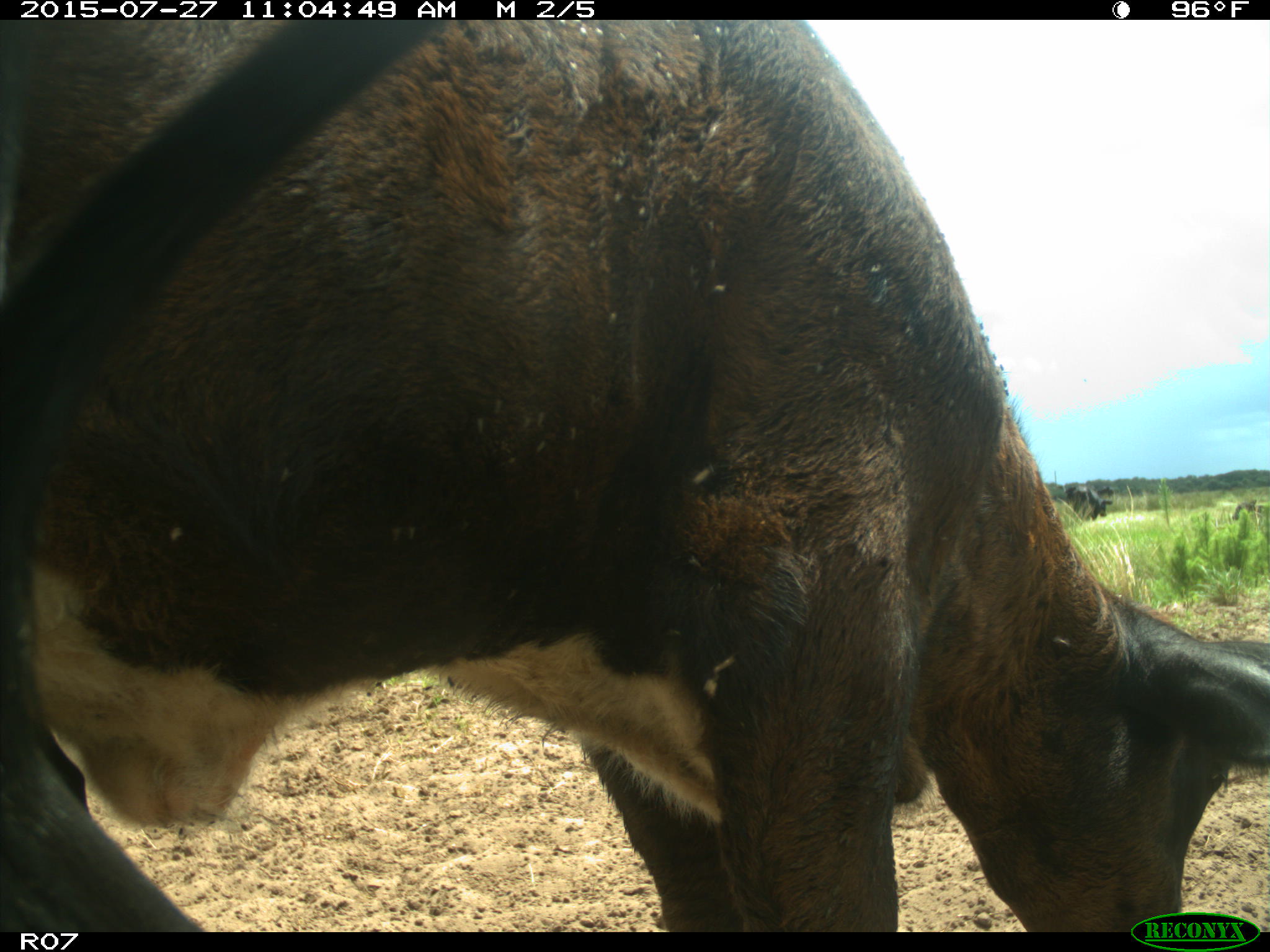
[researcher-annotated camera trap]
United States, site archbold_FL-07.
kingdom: Animalia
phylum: Chordata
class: Mammalia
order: Artiodactyla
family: Bovidae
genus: Bos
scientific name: Bos taurus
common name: domestic cow